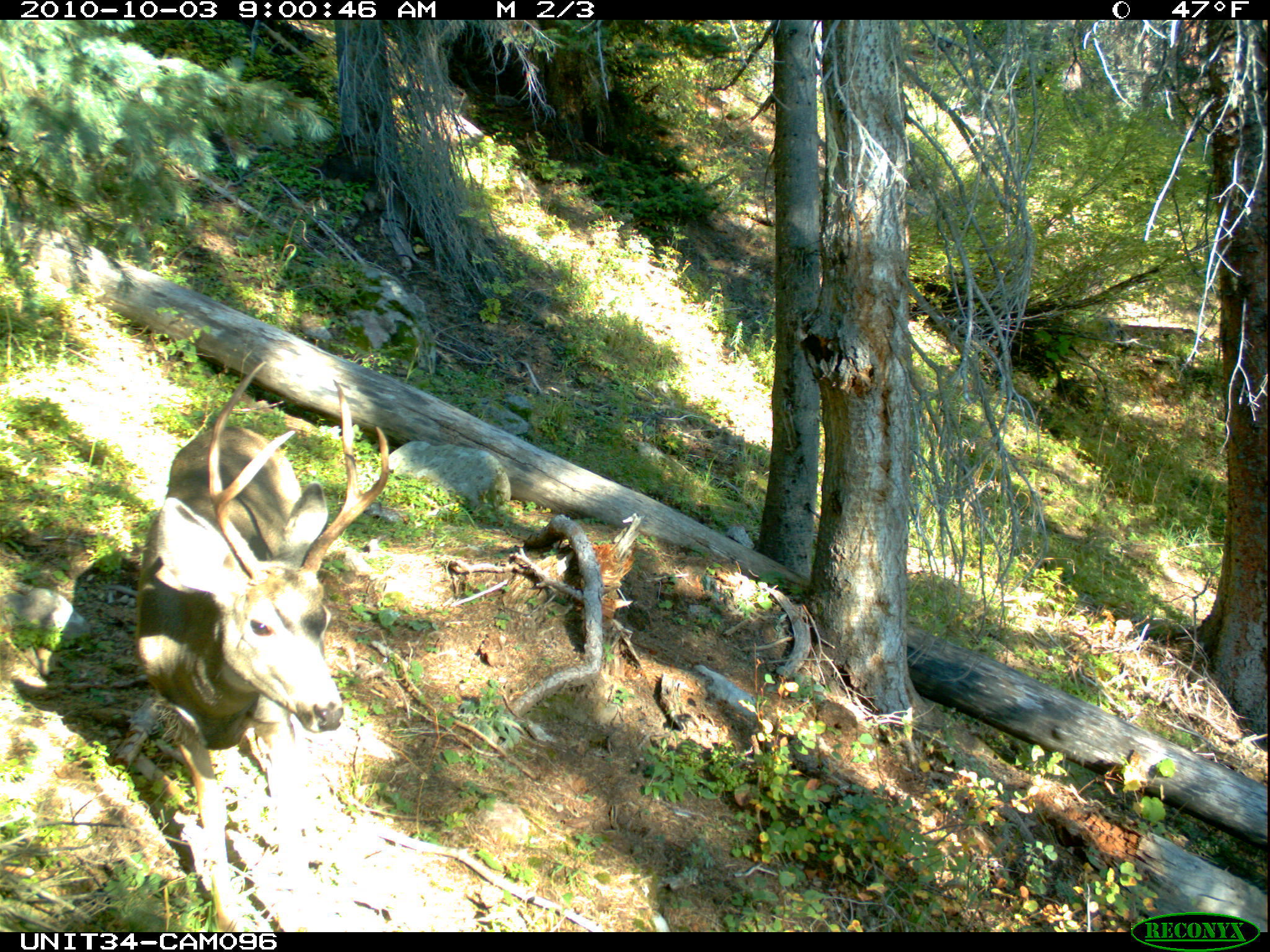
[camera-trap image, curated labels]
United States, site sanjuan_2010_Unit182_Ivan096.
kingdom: Animalia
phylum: Chordata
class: Mammalia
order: Artiodactyla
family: Cervidae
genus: Odocoileus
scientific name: Odocoileus hemionus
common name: mule deer